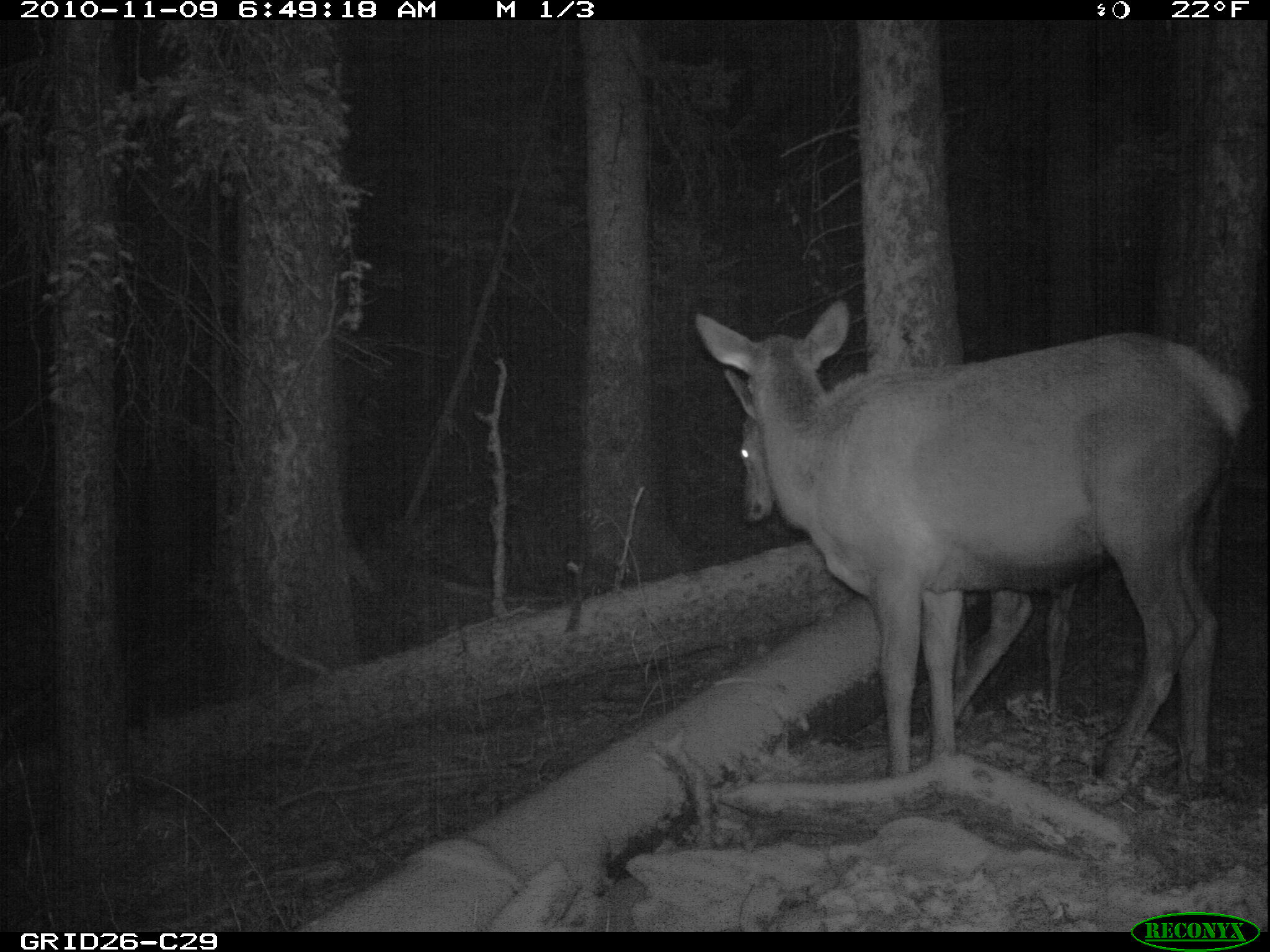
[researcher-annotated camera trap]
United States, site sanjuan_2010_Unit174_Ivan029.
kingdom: Animalia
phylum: Chordata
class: Mammalia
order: Artiodactyla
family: Cervidae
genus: Cervus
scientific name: Cervus elaphus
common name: red deer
Cervus elaphus (red deer).